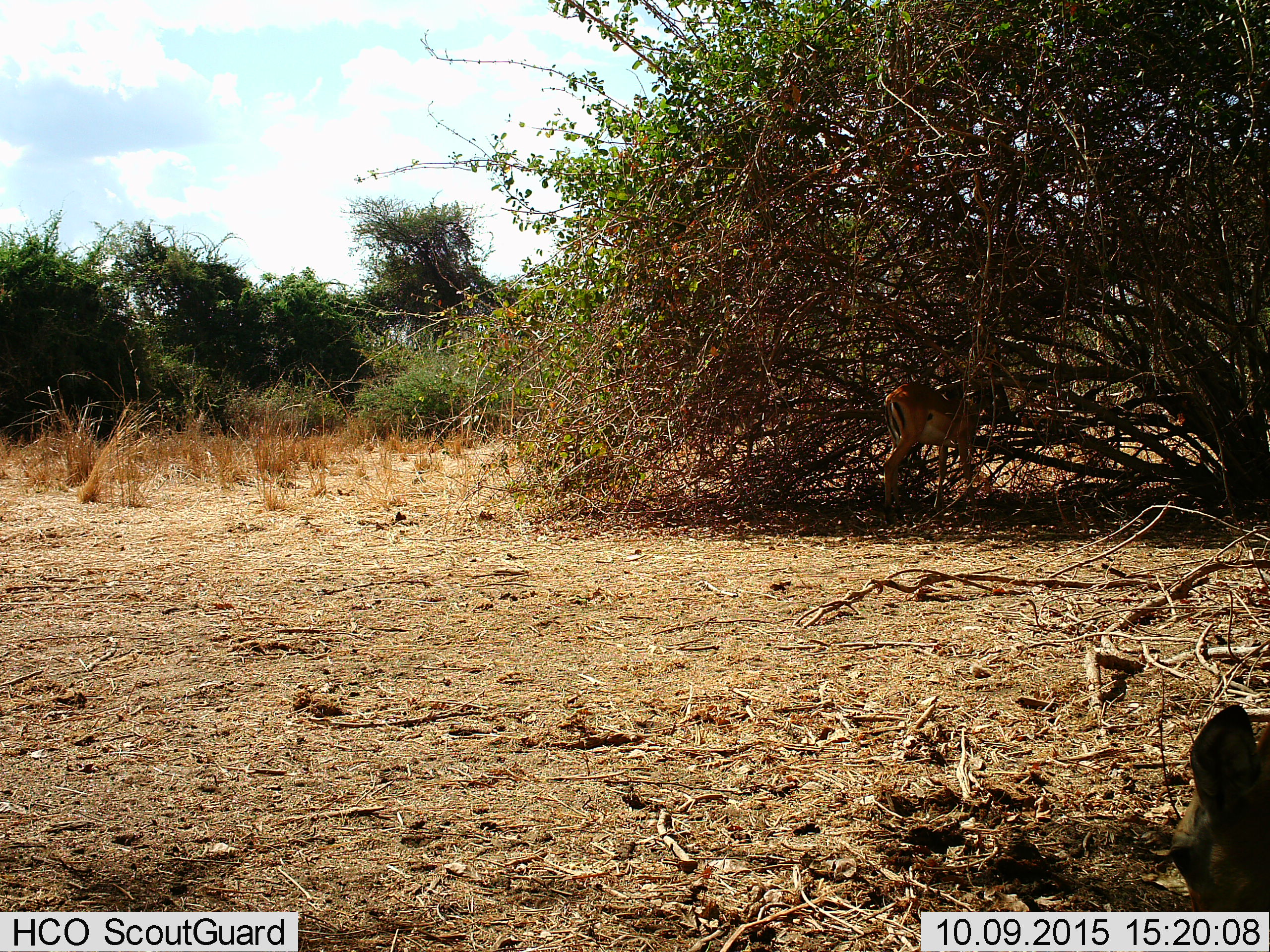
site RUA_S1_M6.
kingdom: Animalia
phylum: Chordata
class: Mammalia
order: Artiodactyla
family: Bovidae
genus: Aepyceros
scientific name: Aepyceros melampus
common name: impala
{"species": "impala (Aepyceros melampus)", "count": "2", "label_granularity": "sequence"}